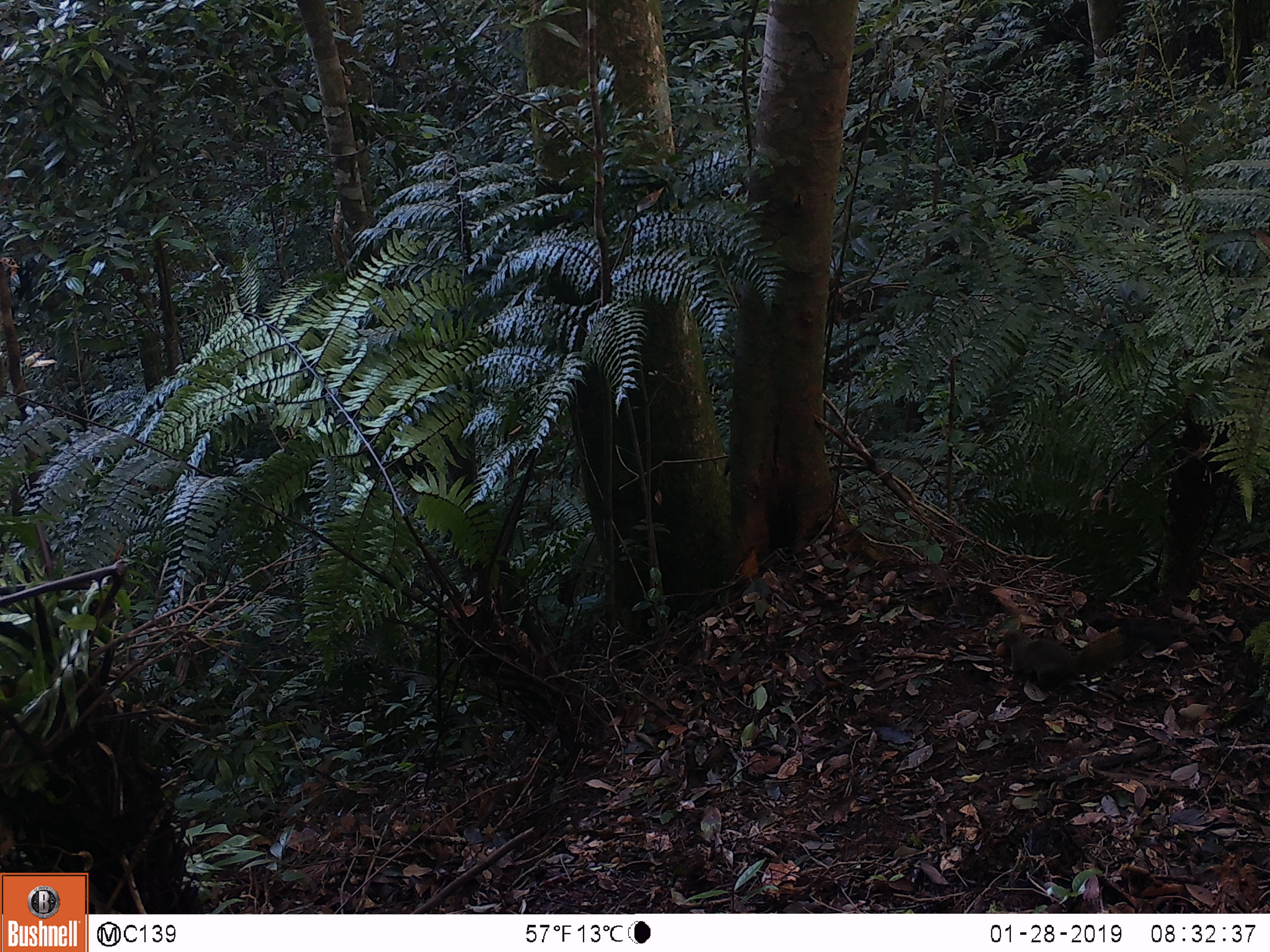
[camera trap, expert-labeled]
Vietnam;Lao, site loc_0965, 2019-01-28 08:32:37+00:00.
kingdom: Animalia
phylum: Chordata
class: Mammalia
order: Rodentia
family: Sciuridae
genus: Sciurus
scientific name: Sciurus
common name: squirrel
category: unidentified squirrel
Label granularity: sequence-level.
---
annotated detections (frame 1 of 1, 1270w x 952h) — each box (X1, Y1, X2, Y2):
unidentified squirrel: (1001, 629, 1125, 690)